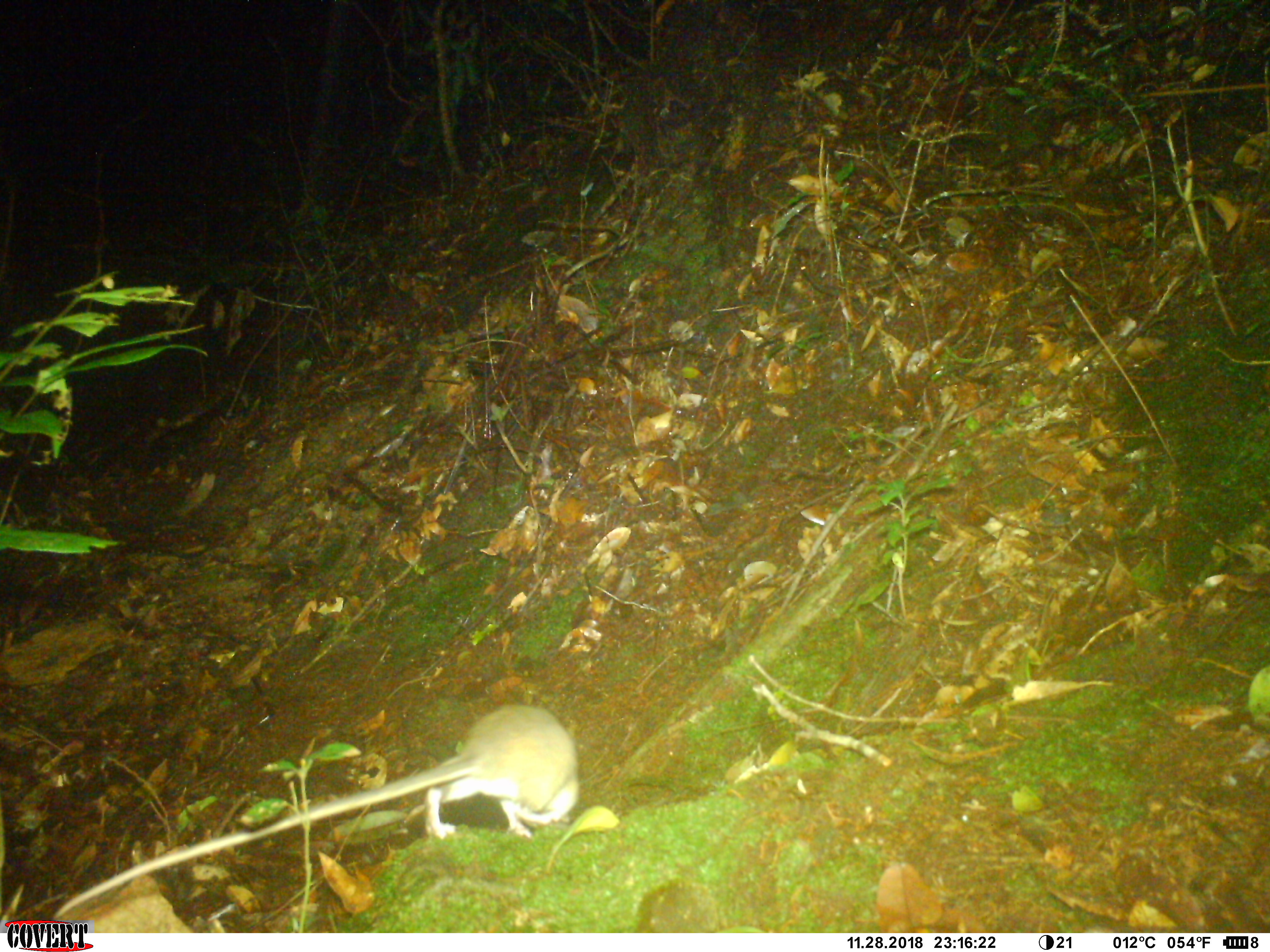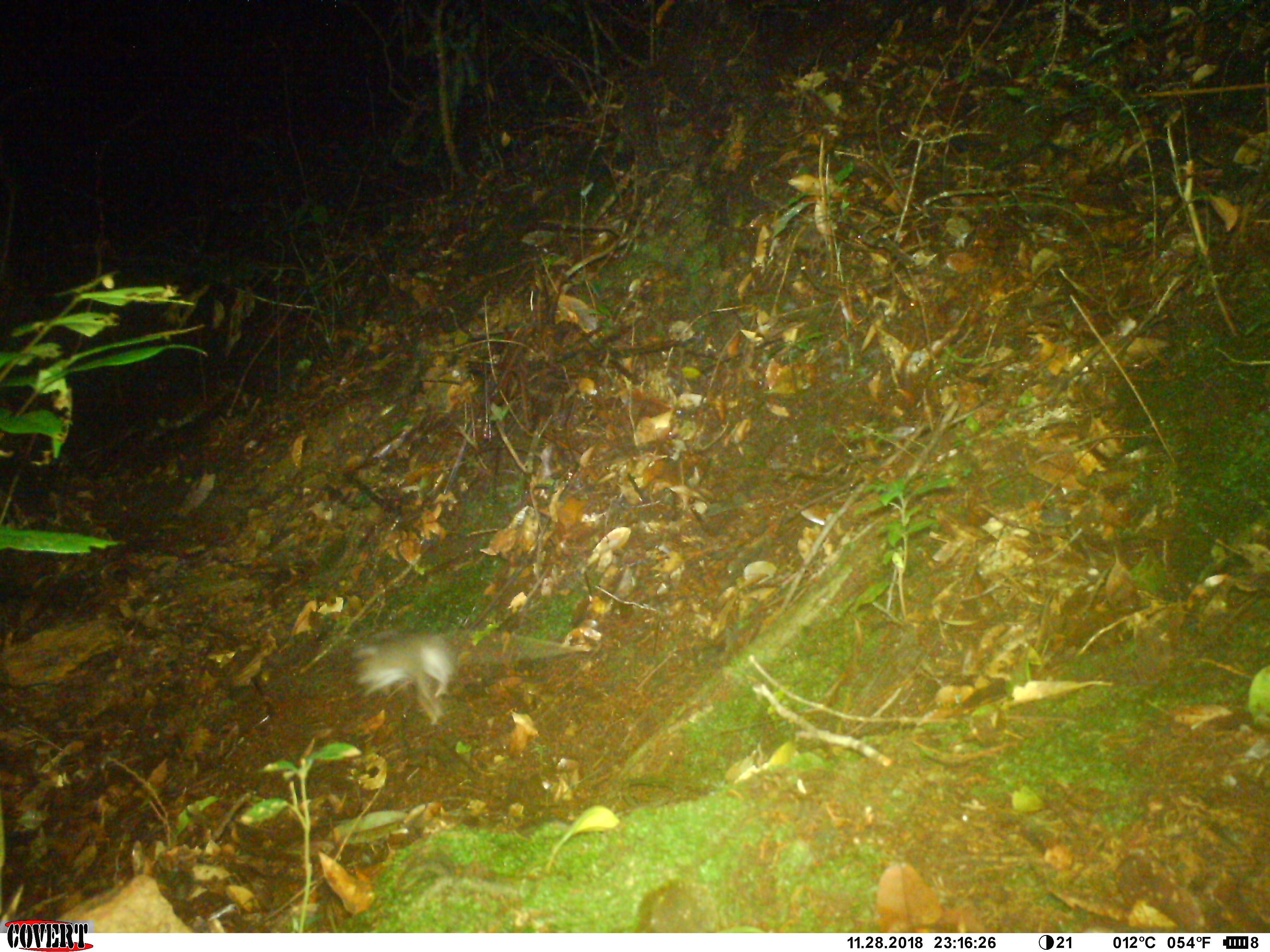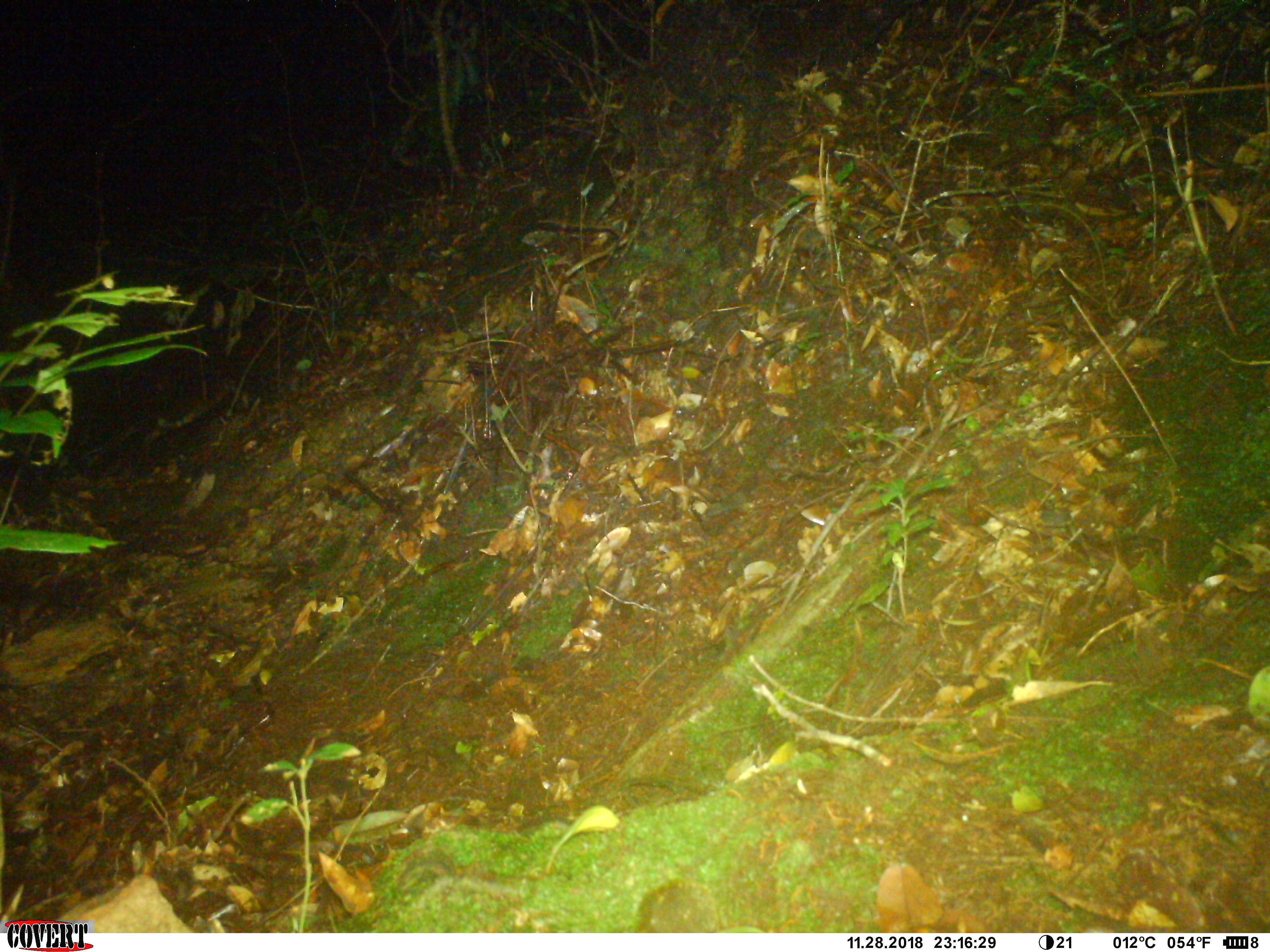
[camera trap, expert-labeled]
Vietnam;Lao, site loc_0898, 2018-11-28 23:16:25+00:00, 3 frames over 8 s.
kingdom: Animalia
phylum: Chordata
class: Mammalia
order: Rodentia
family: Muridae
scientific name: Muridae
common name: old-world mice and rats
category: unidentified murid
Unidentified murid (old-world mice and rats) (Muridae). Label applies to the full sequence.